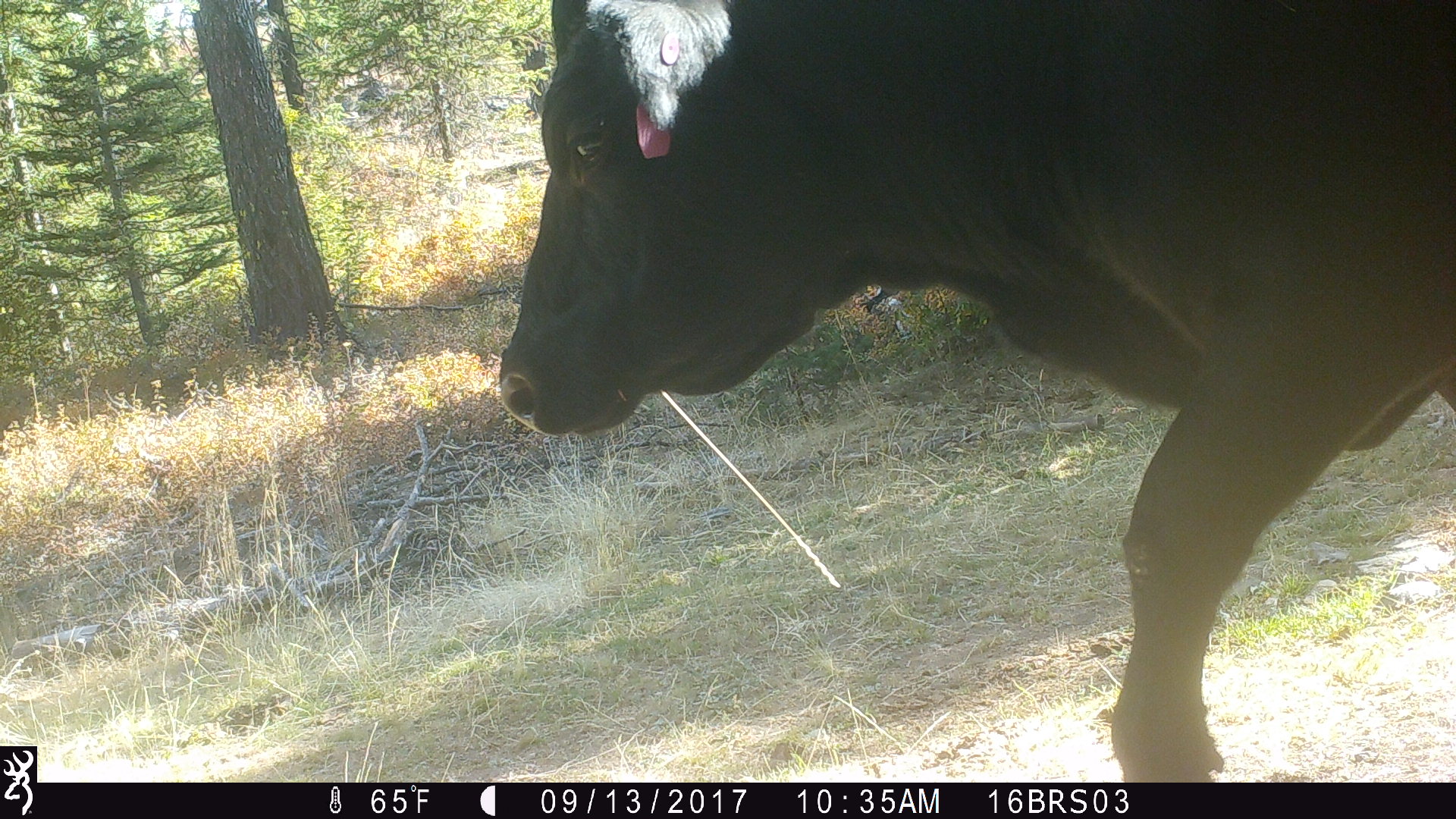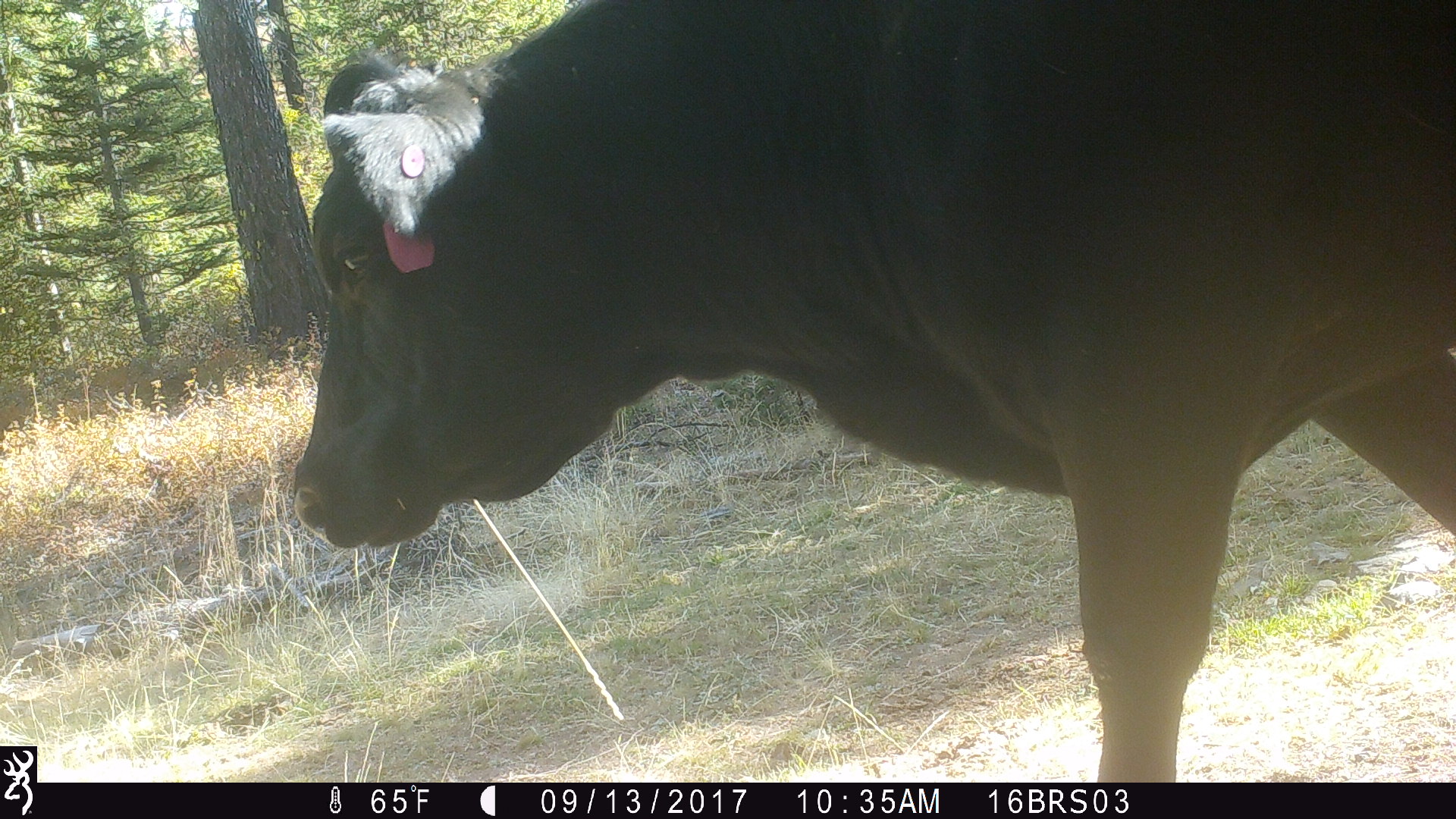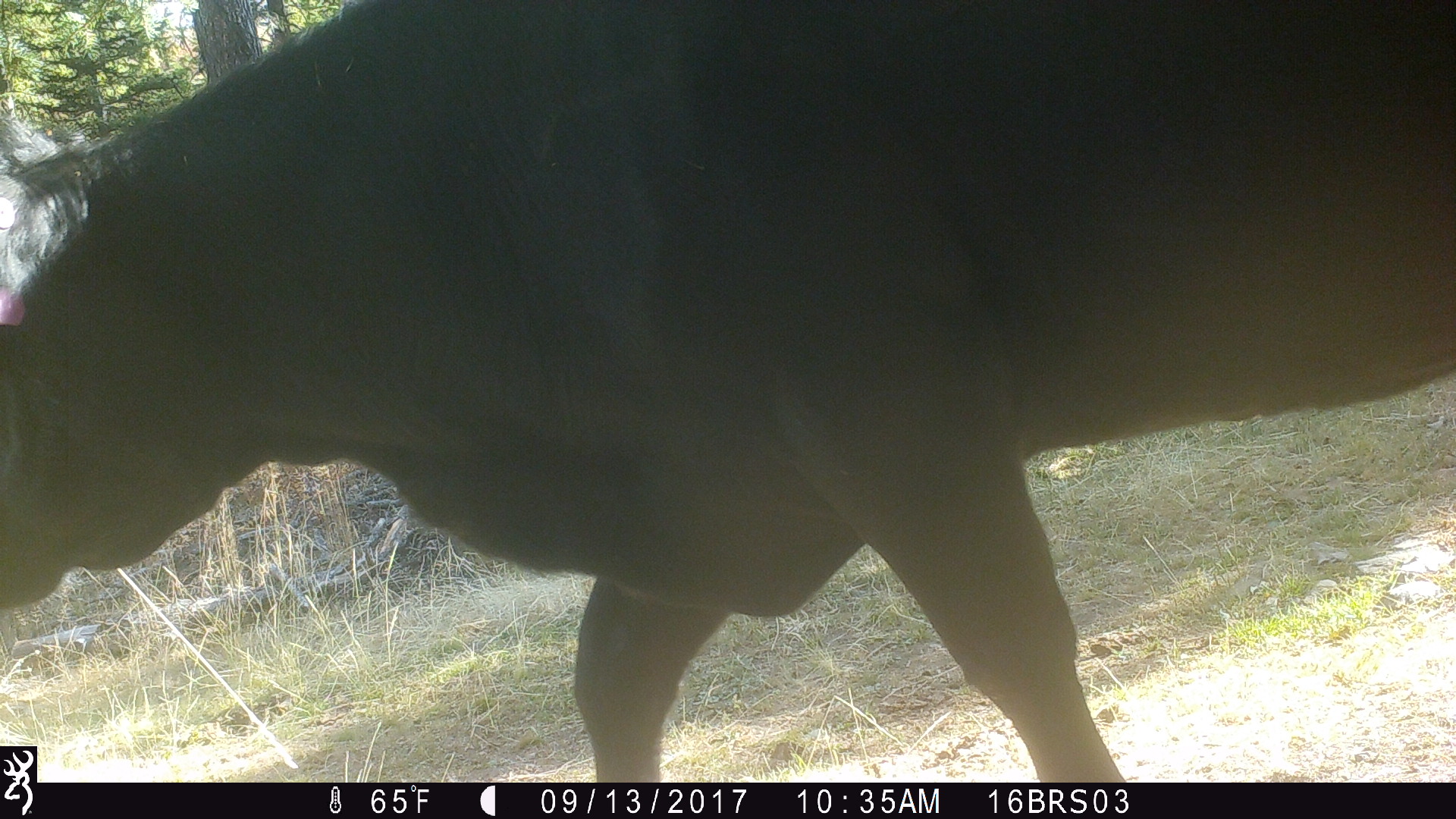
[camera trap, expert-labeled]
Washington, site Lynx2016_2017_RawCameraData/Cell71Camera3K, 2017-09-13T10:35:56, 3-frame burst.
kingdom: Animalia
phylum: Chordata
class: Mammalia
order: Artiodactyla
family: Bovidae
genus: Bos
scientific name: Bos taurus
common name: domestic cattle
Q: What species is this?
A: Domestic cattle (Bos taurus).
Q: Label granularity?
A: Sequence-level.